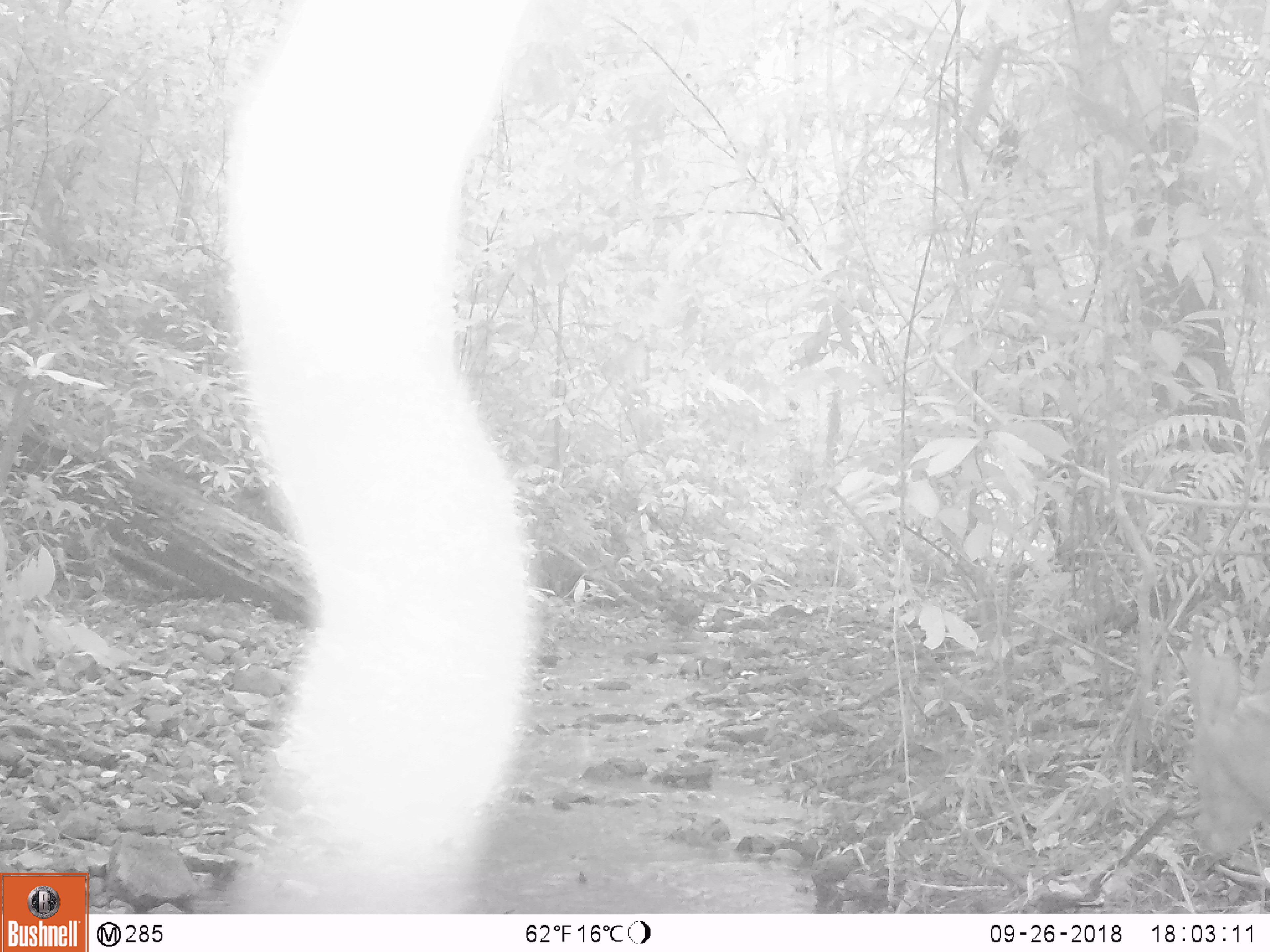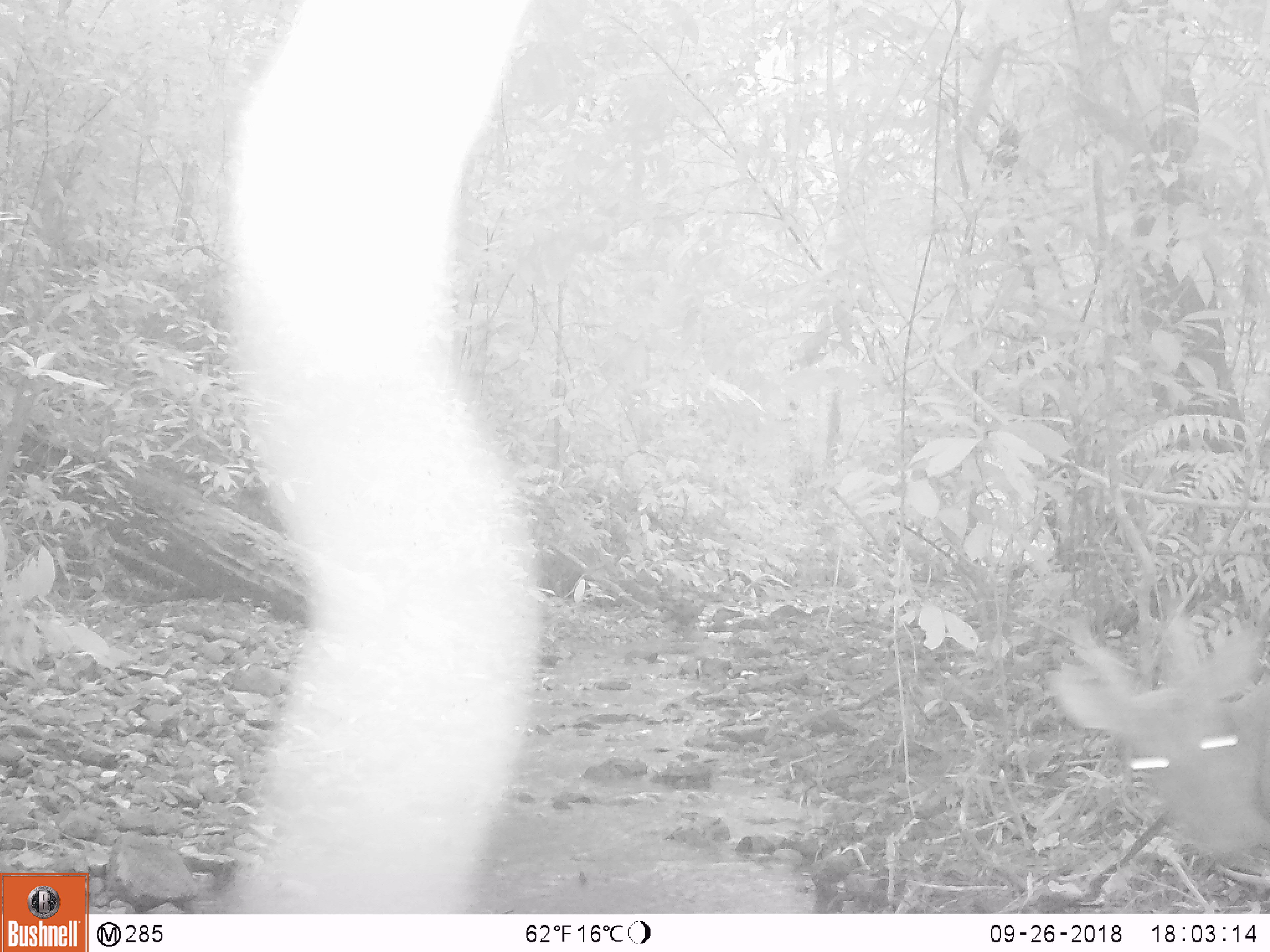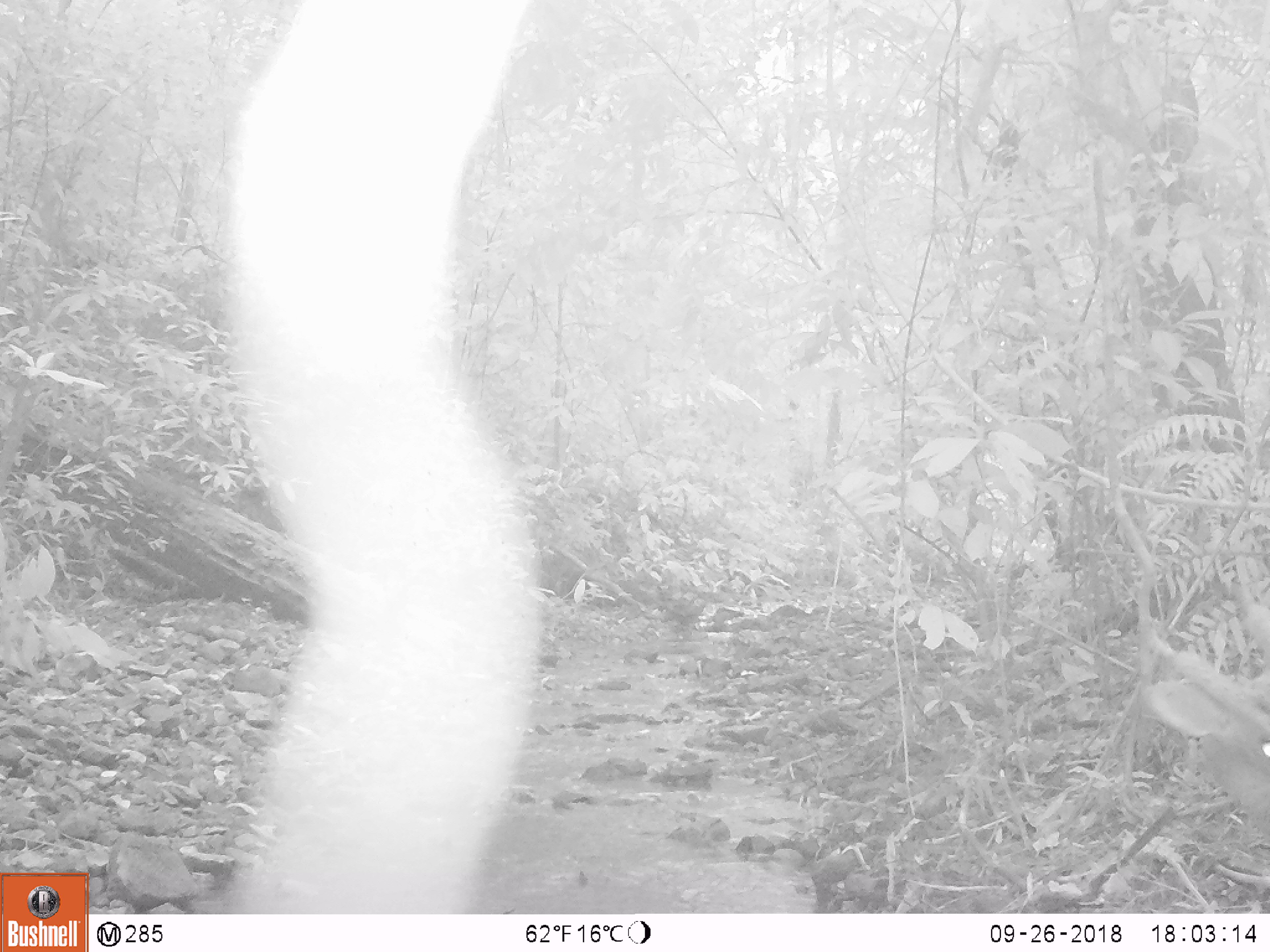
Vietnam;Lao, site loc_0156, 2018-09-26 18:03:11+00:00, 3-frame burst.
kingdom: Animalia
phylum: Chordata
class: Mammalia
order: Artiodactyla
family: Cervidae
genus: Muntiacus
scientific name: Muntiacus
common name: muntjacs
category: unidentified muntjac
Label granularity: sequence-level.